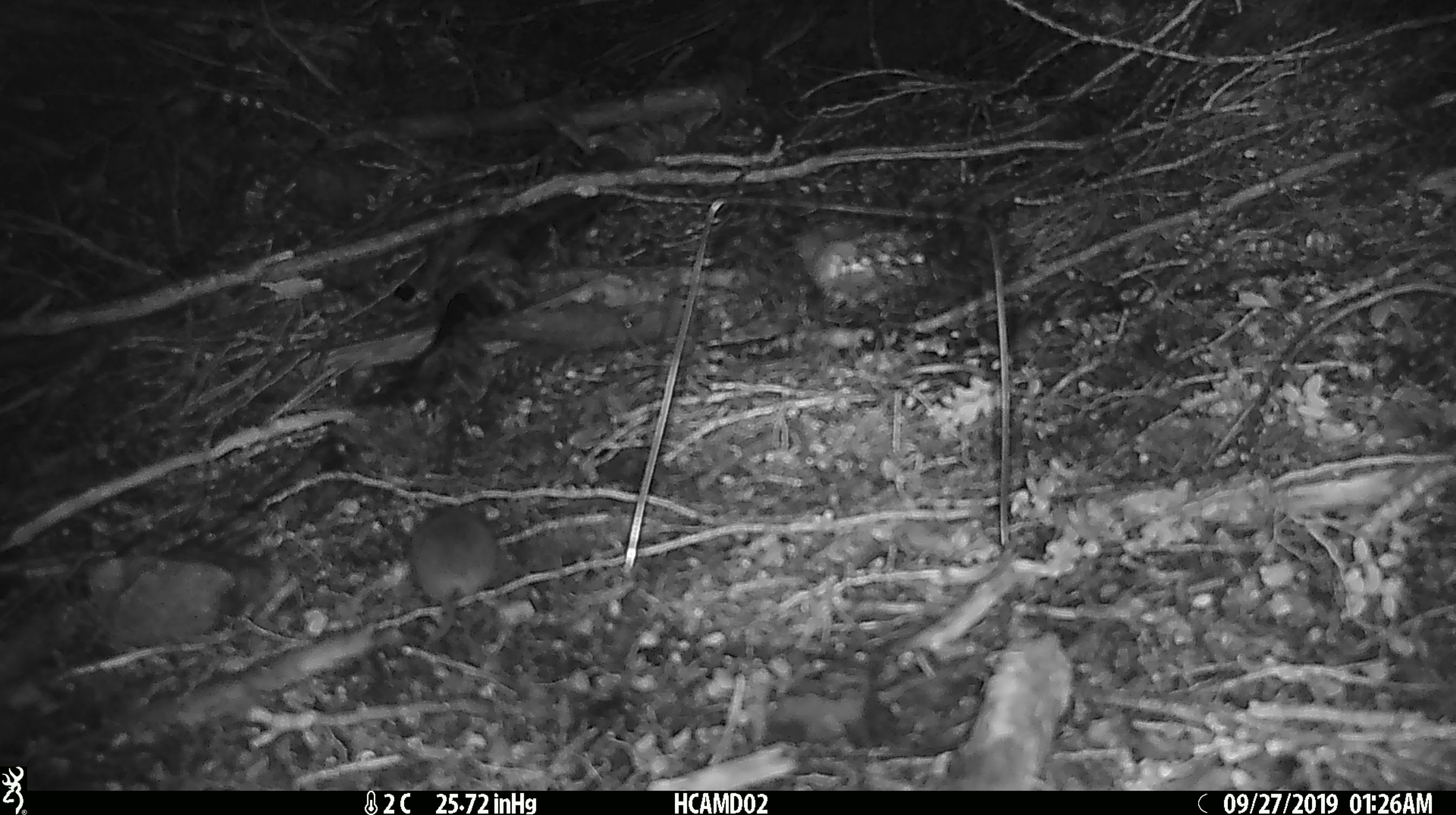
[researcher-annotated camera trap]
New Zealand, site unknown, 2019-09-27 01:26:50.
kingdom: Animalia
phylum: Chordata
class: Mammalia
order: Rodentia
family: Muridae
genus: Mus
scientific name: Mus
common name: mouse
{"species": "mouse (Mus)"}